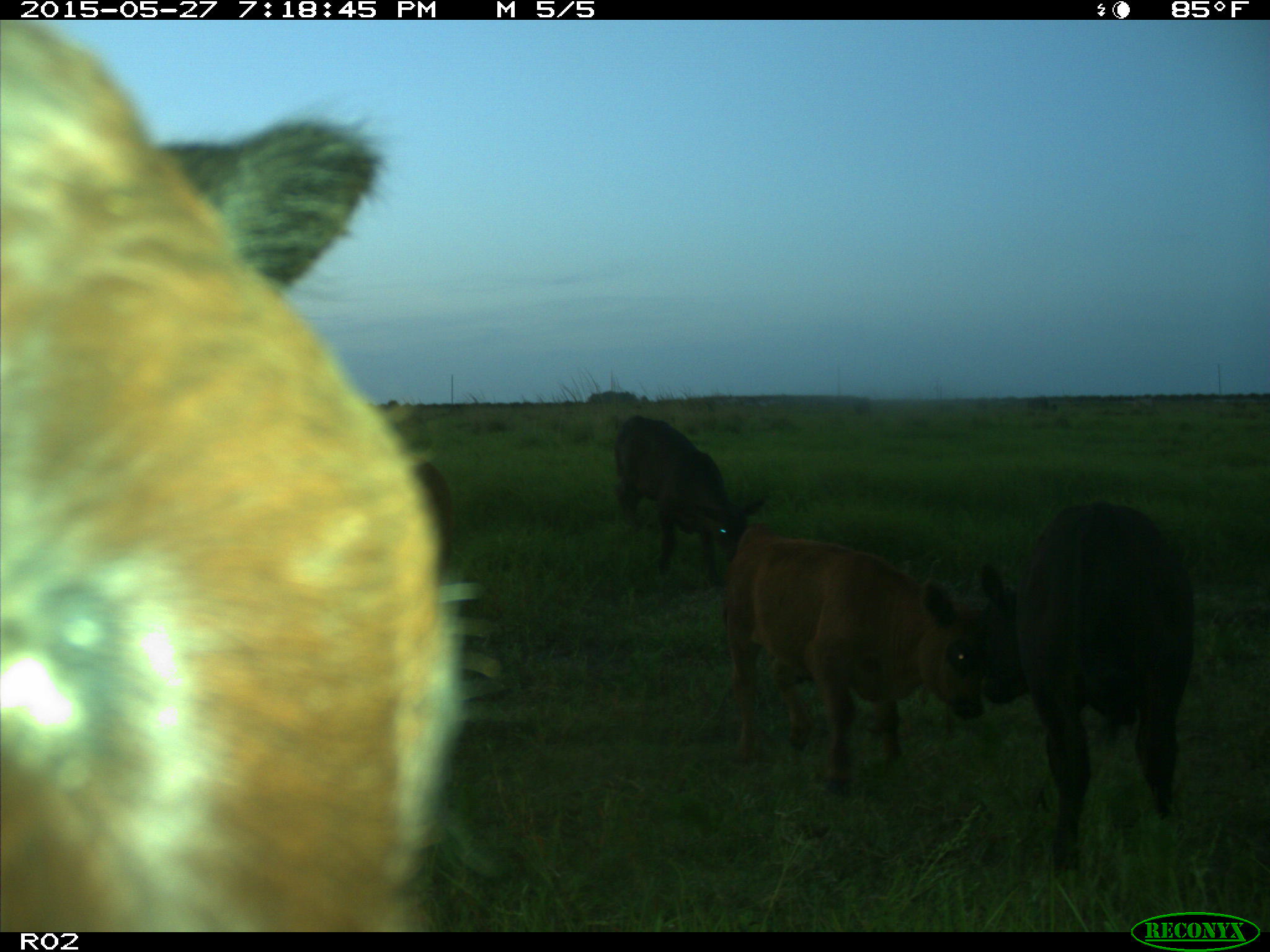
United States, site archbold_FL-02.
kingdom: Animalia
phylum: Chordata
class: Mammalia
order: Artiodactyla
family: Bovidae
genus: Bos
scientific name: Bos taurus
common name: domestic cow